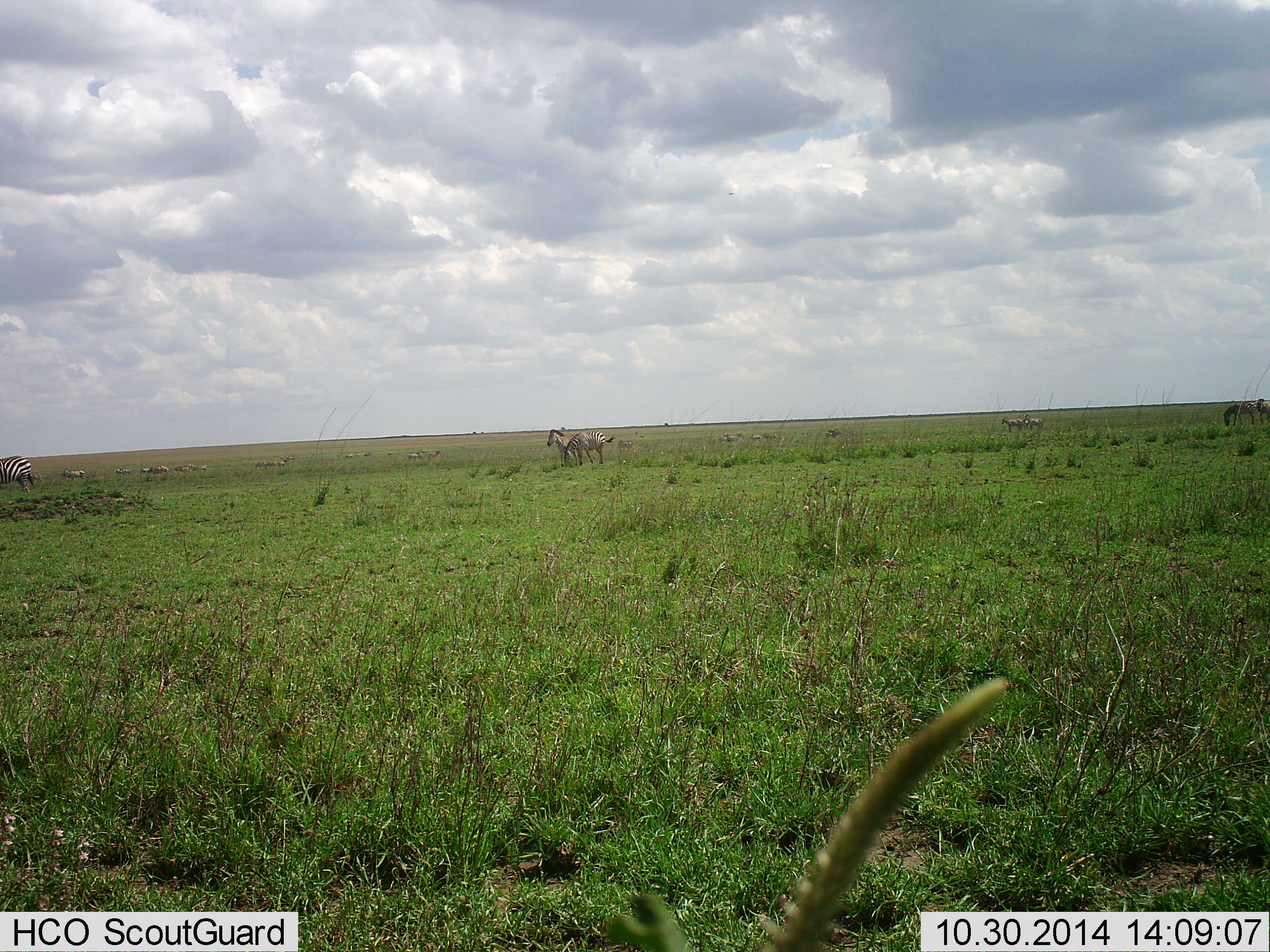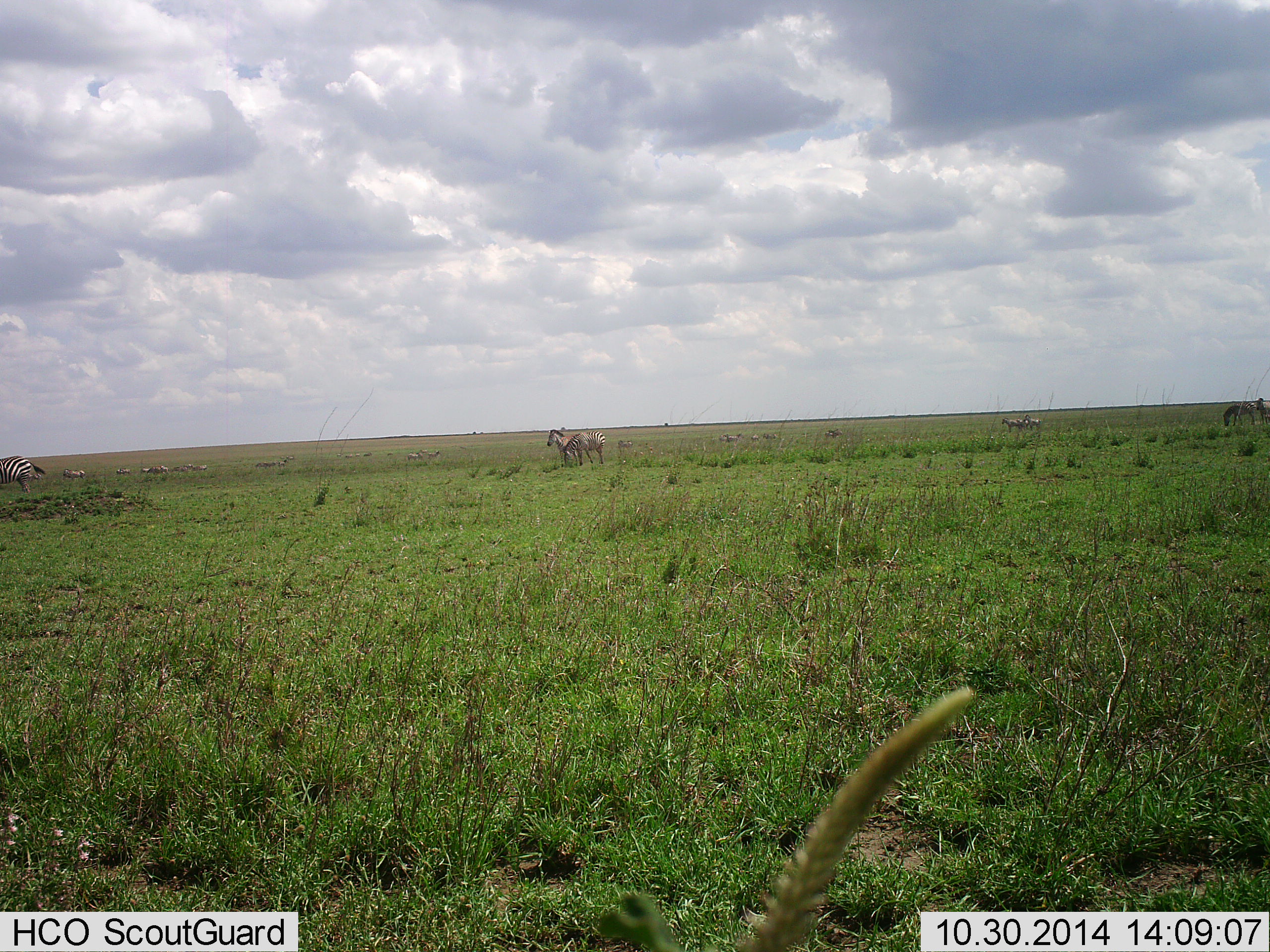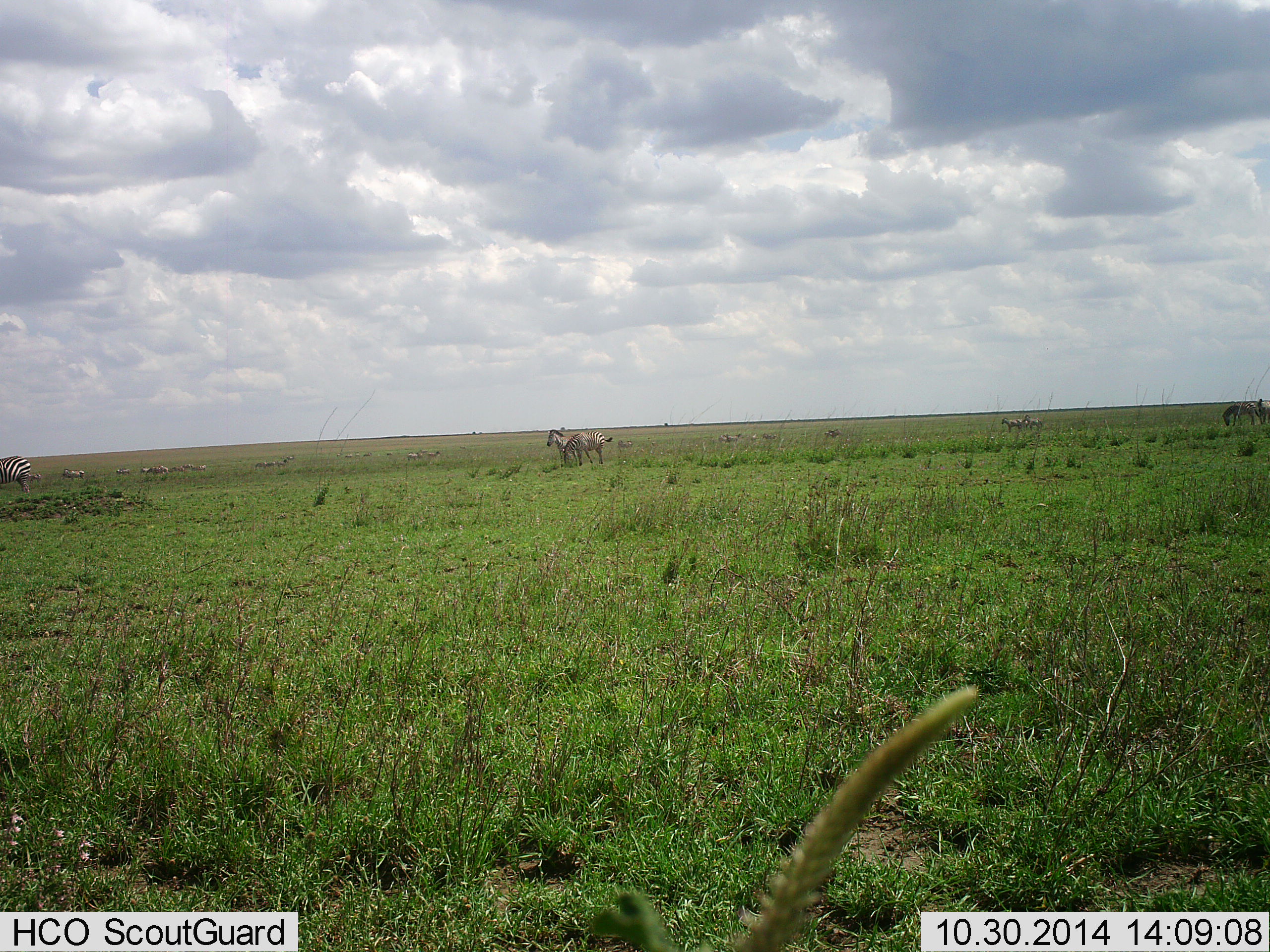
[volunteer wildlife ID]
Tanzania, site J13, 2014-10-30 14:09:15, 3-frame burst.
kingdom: Animalia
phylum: Chordata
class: Mammalia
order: Perissodactyla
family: Equidae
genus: Equus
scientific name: Equus quagga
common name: plains zebra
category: zebra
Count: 7.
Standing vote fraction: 85%.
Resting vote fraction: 8%.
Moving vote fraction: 0%.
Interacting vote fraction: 8%.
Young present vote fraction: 0%.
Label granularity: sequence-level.